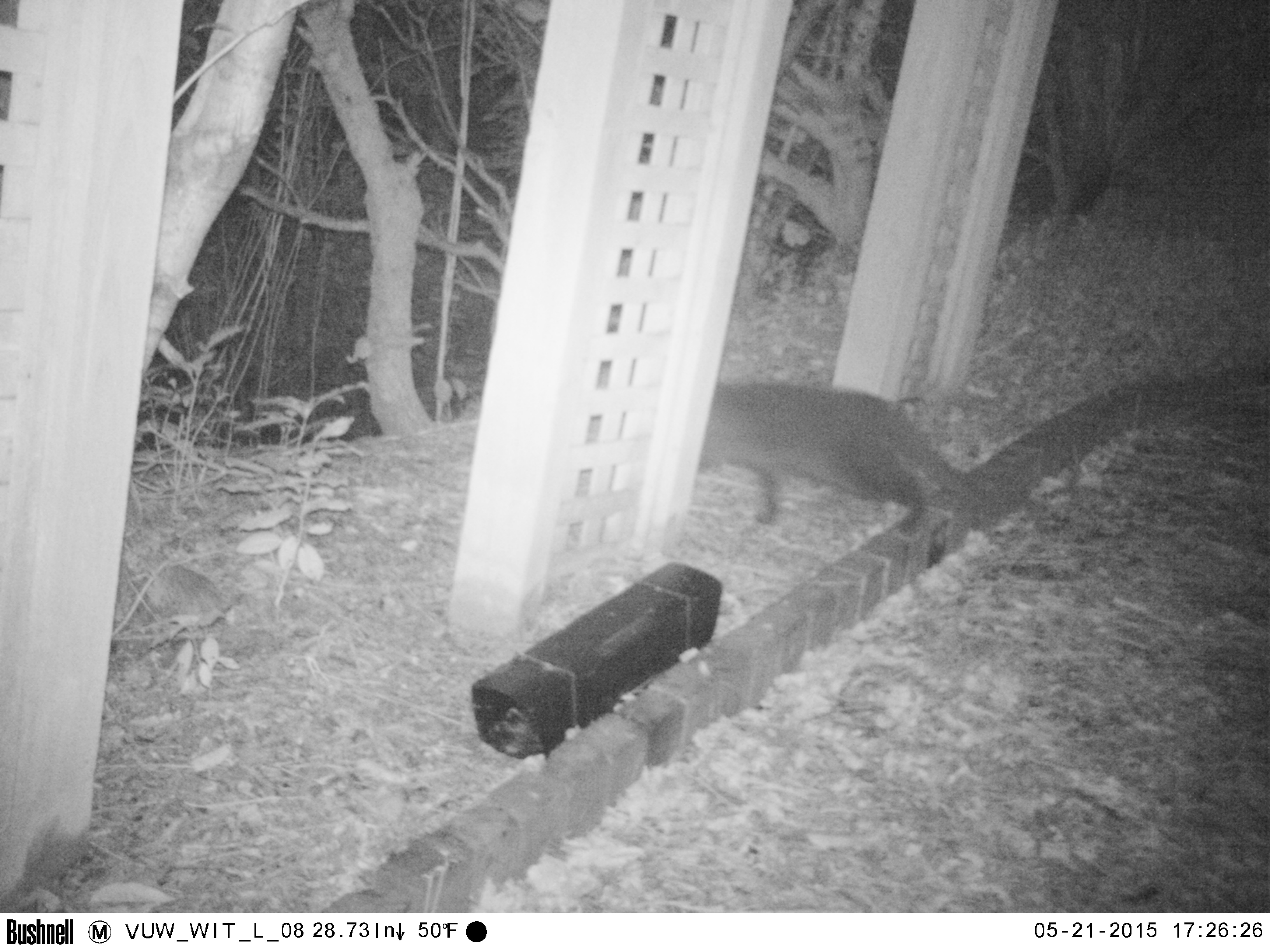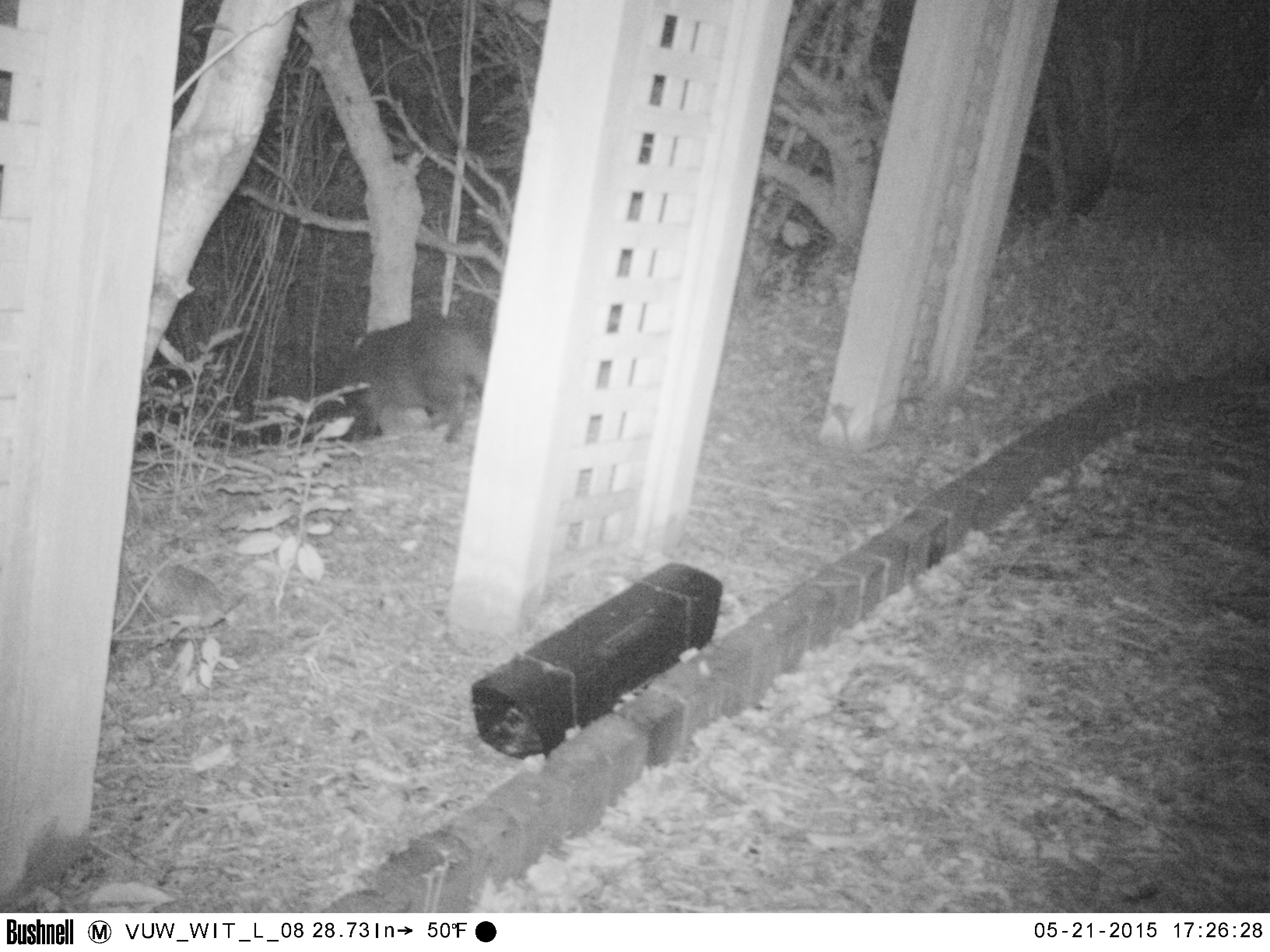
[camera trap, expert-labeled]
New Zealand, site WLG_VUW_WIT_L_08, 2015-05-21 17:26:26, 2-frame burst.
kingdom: Animalia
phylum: Chordata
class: Mammalia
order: Carnivora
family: Felidae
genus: Felis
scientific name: Felis catus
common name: domestic cat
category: cat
Cat (domestic cat) (Felis catus).